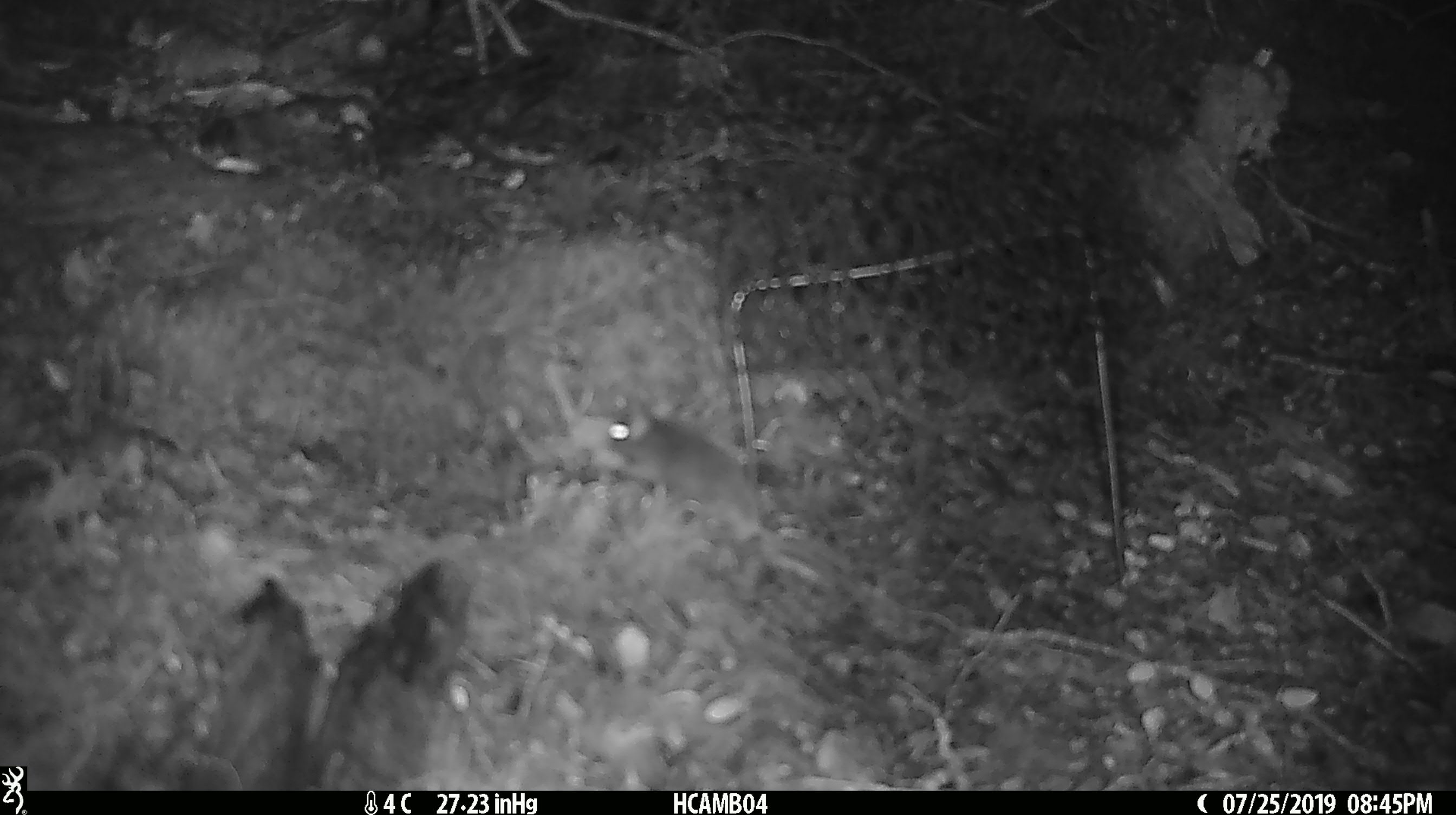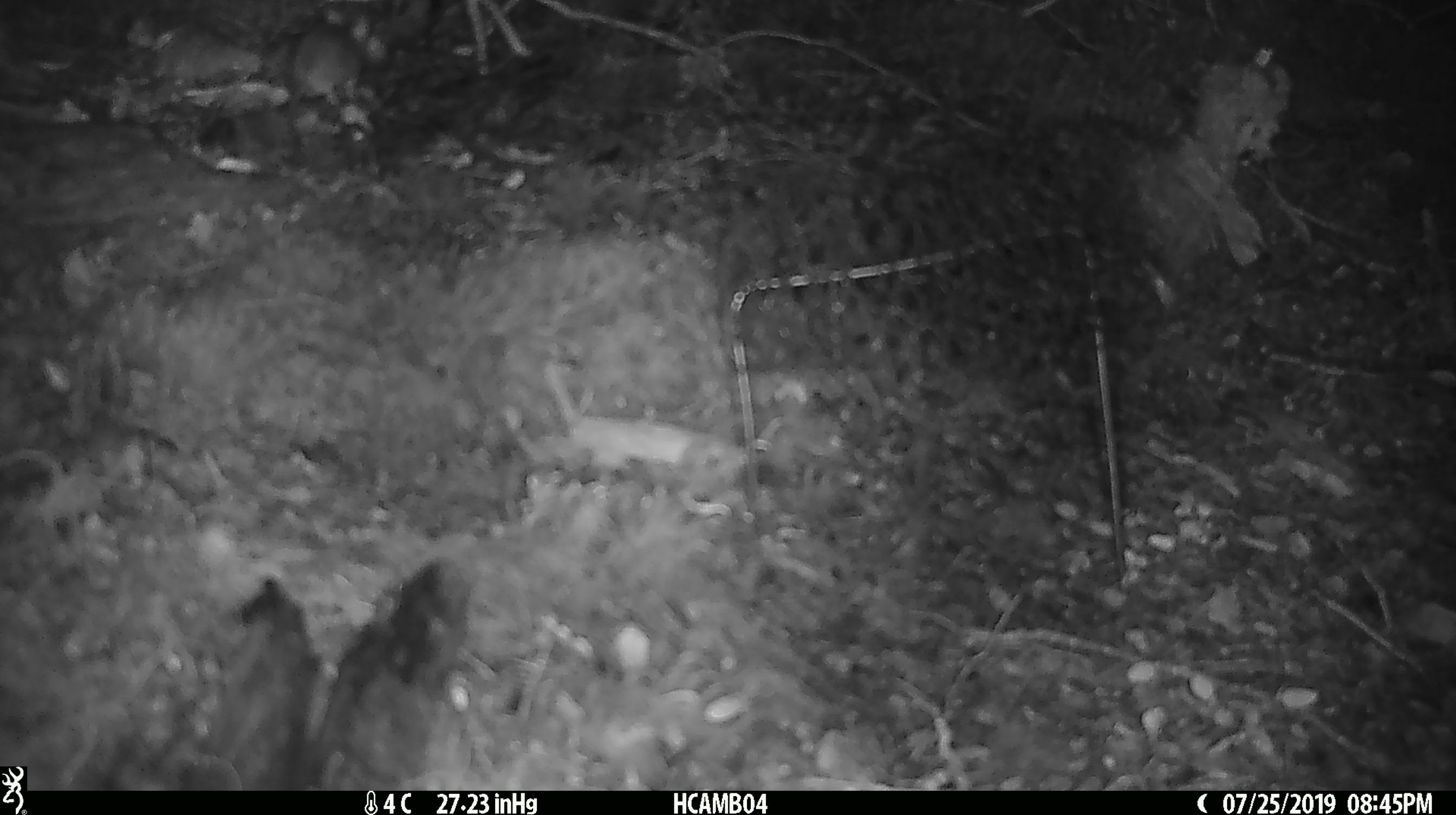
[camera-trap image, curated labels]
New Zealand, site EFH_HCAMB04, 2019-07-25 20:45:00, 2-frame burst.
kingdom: Animalia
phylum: Chordata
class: Mammalia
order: Rodentia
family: Muridae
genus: Mus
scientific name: Mus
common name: mouse